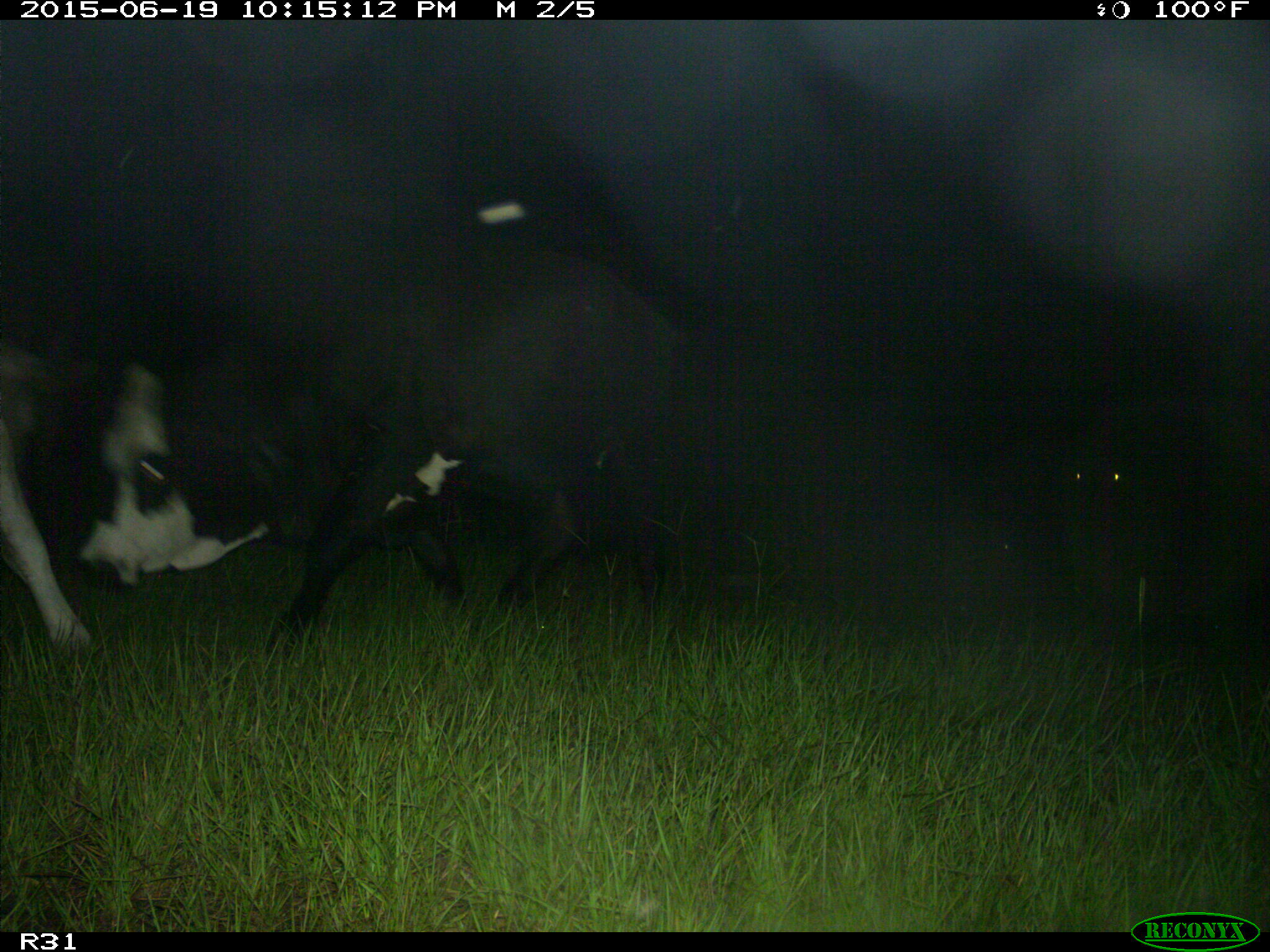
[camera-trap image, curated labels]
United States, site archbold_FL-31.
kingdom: Animalia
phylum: Chordata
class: Mammalia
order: Artiodactyla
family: Bovidae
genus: Bos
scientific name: Bos taurus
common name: domestic cow